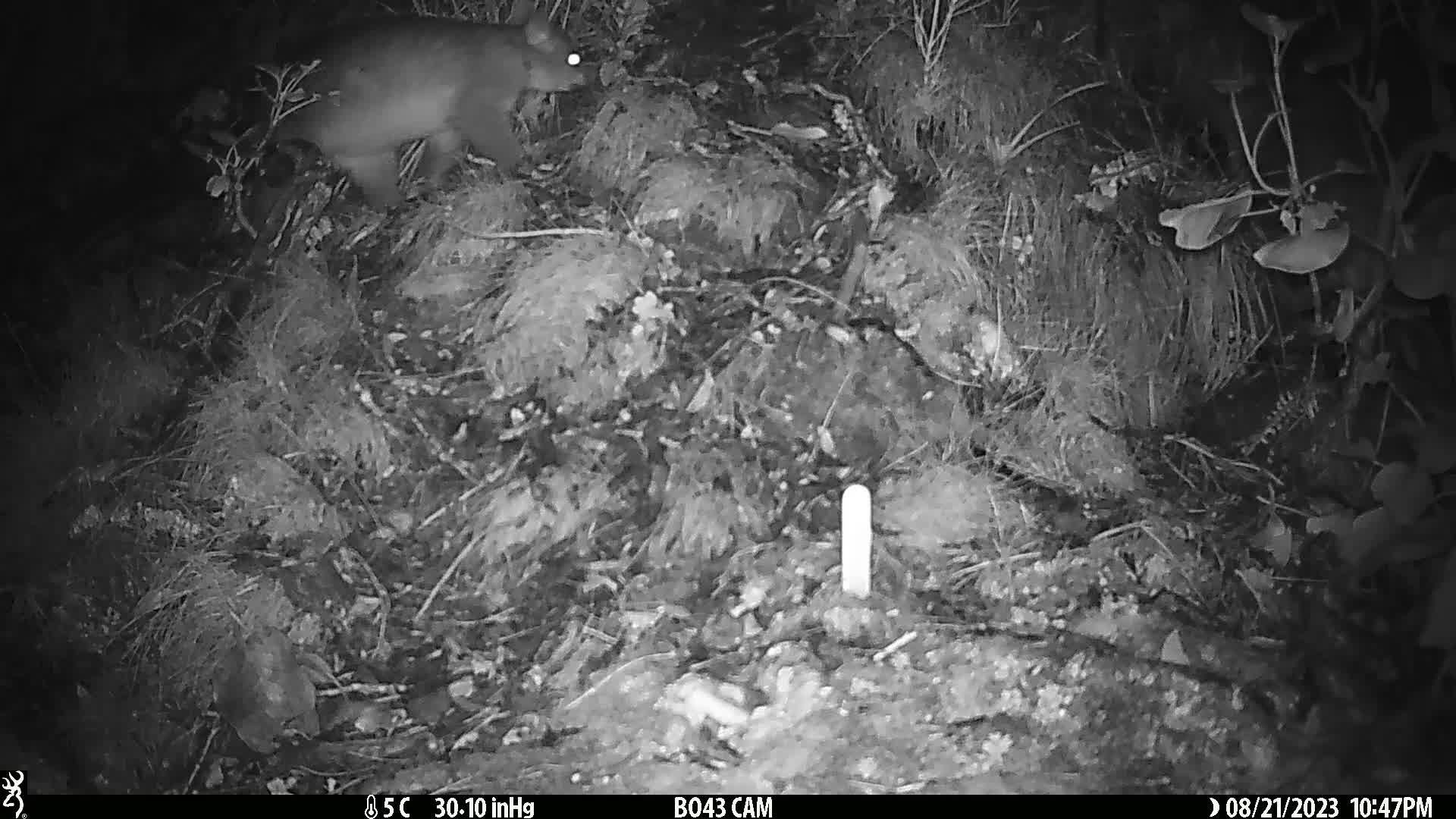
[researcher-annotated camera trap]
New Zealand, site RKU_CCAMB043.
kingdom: Animalia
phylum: Chordata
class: Mammalia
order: Diprotodontia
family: Phalangeridae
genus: Trichosurus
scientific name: Trichosurus vulpecula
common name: common brushtail possum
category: possum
Possum (common brushtail possum) (Trichosurus vulpecula).